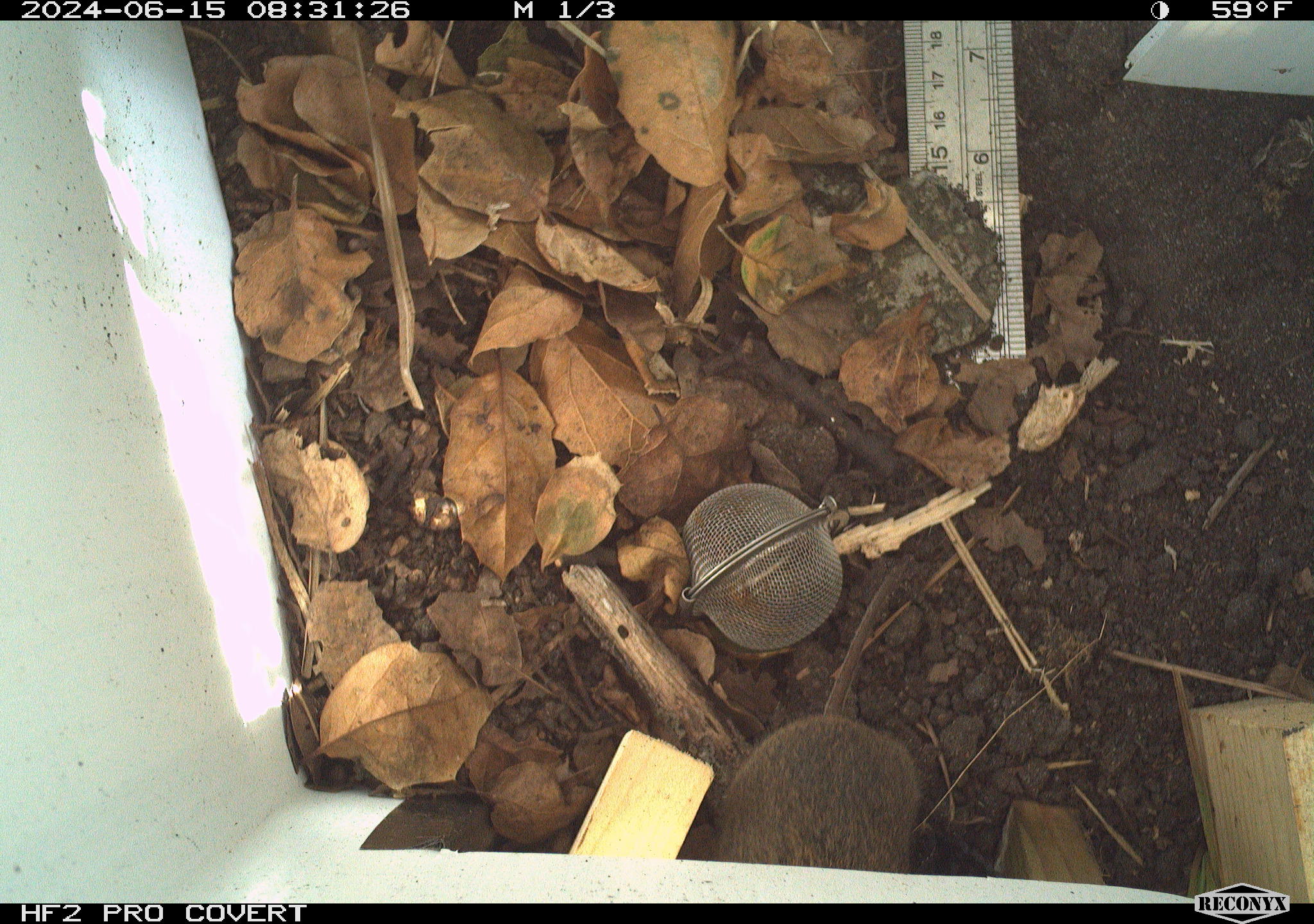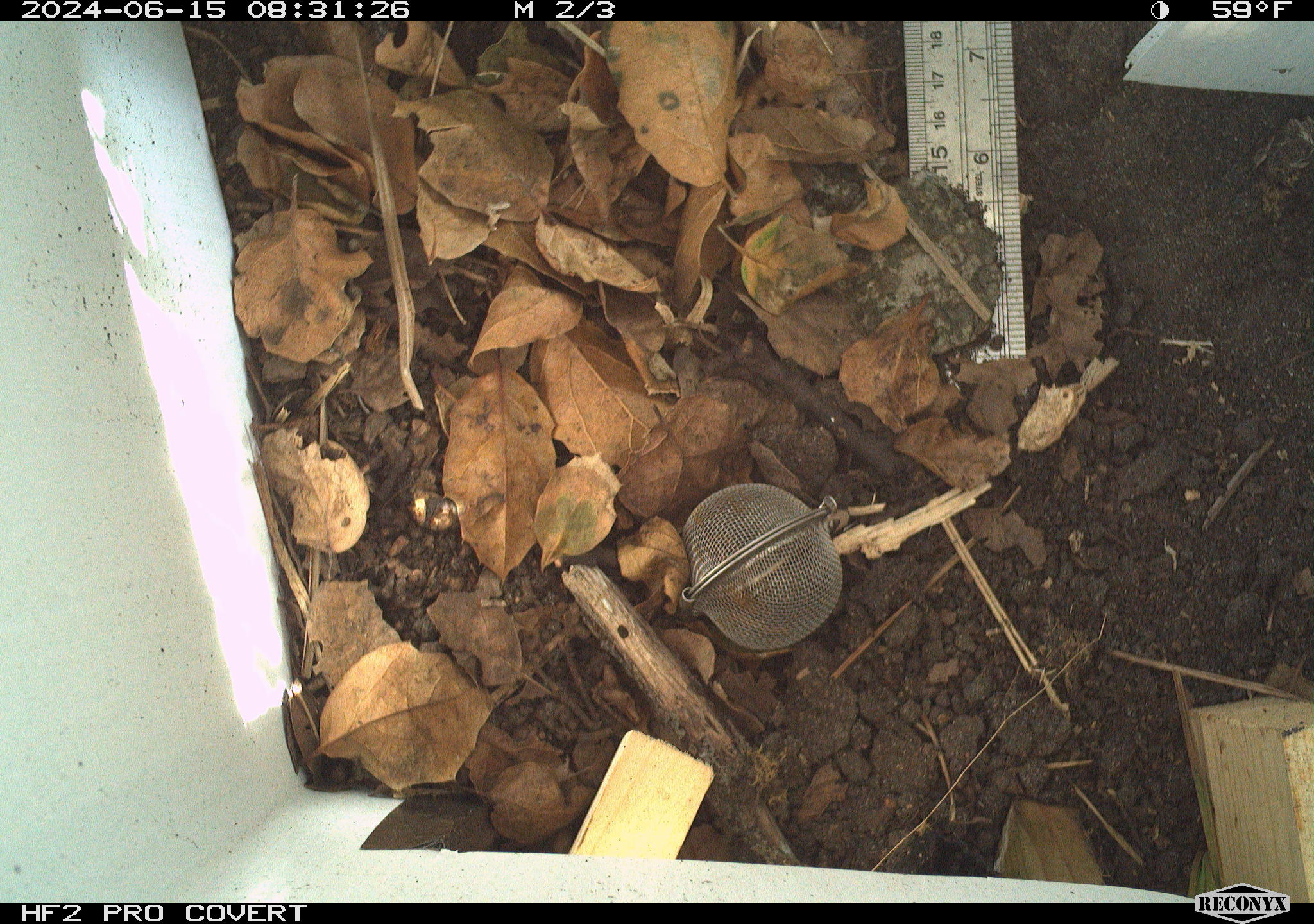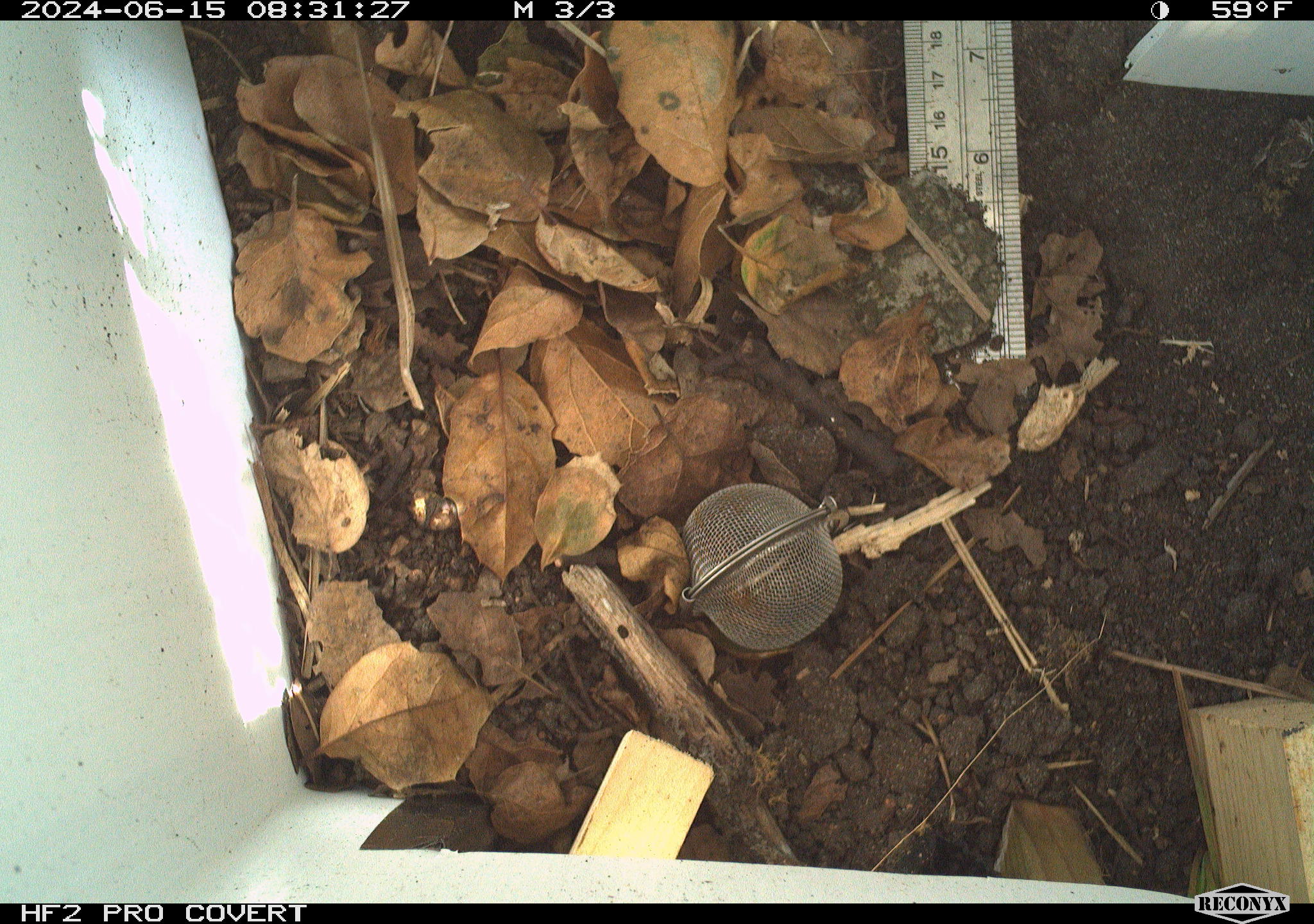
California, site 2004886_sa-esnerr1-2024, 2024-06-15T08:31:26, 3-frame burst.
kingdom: Animalia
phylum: Chordata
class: Mammalia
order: Rodentia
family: Cricetidae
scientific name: Cricetidae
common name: hamsters, voles, lemmings, and allies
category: cricetidae family